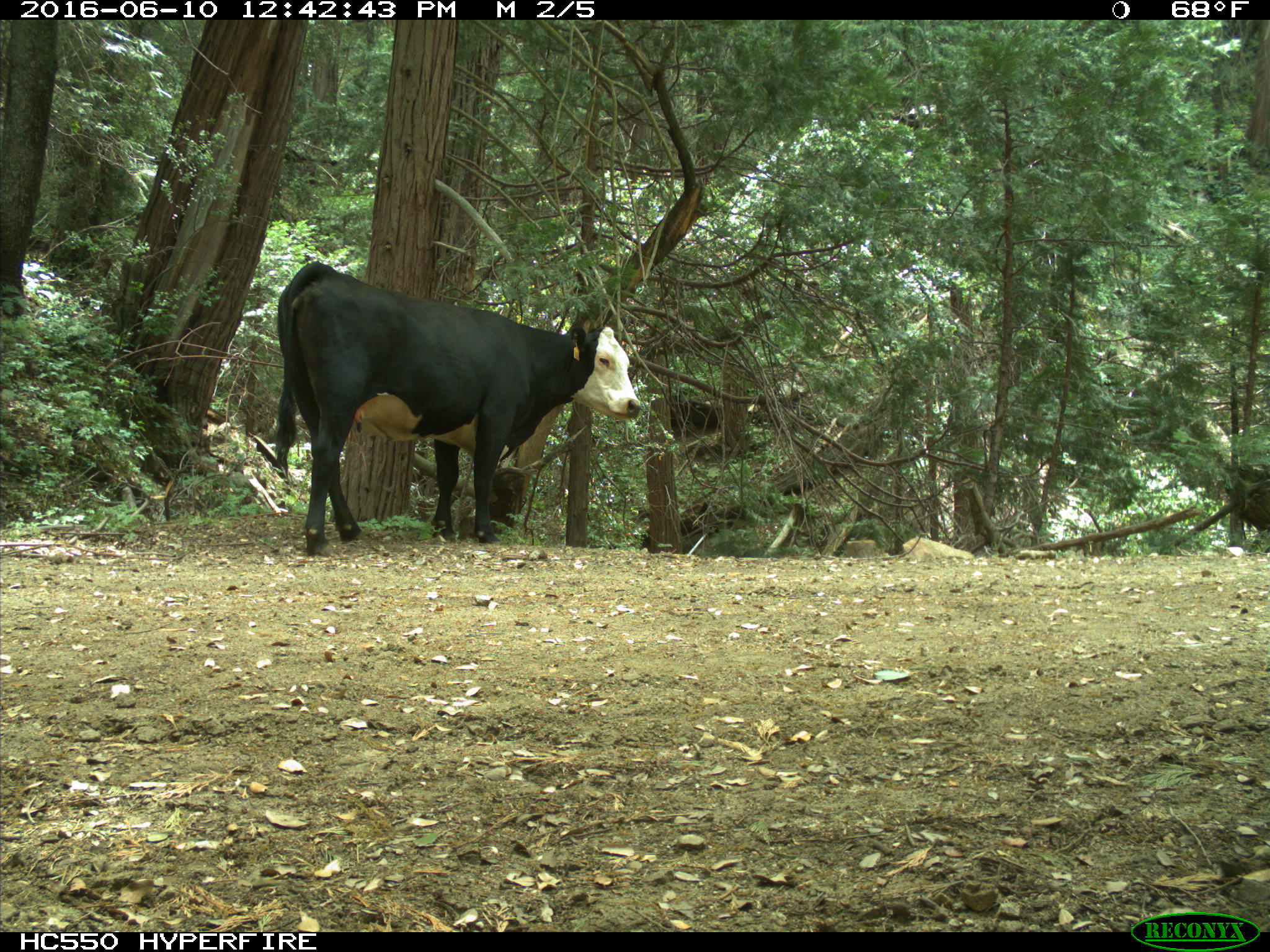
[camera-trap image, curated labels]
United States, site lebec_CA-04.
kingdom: Animalia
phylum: Chordata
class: Mammalia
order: Artiodactyla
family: Bovidae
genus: Bos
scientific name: Bos taurus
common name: domestic cow